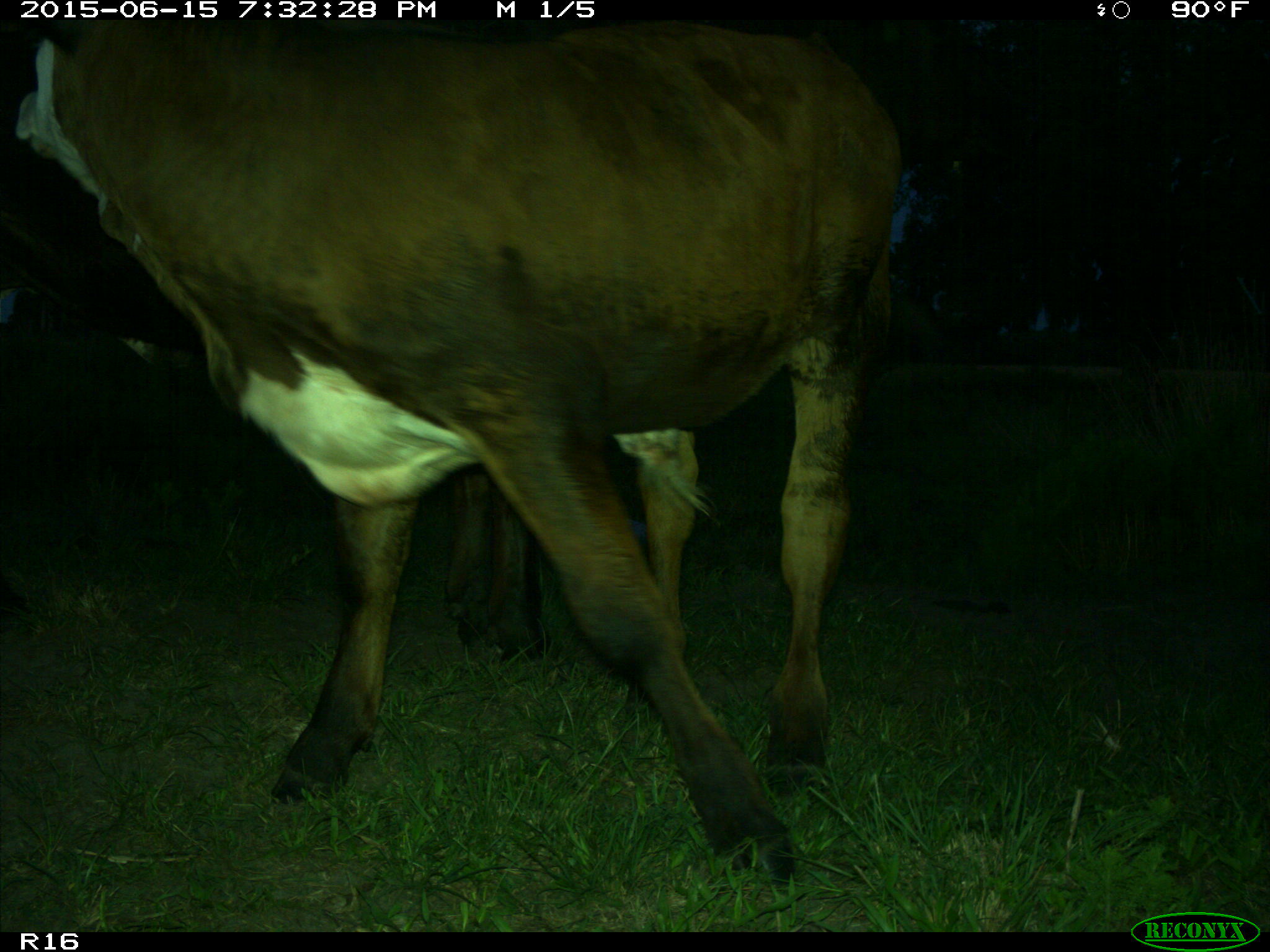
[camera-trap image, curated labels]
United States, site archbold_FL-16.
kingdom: Animalia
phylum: Chordata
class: Mammalia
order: Artiodactyla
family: Bovidae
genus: Bos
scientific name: Bos taurus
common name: domestic cow